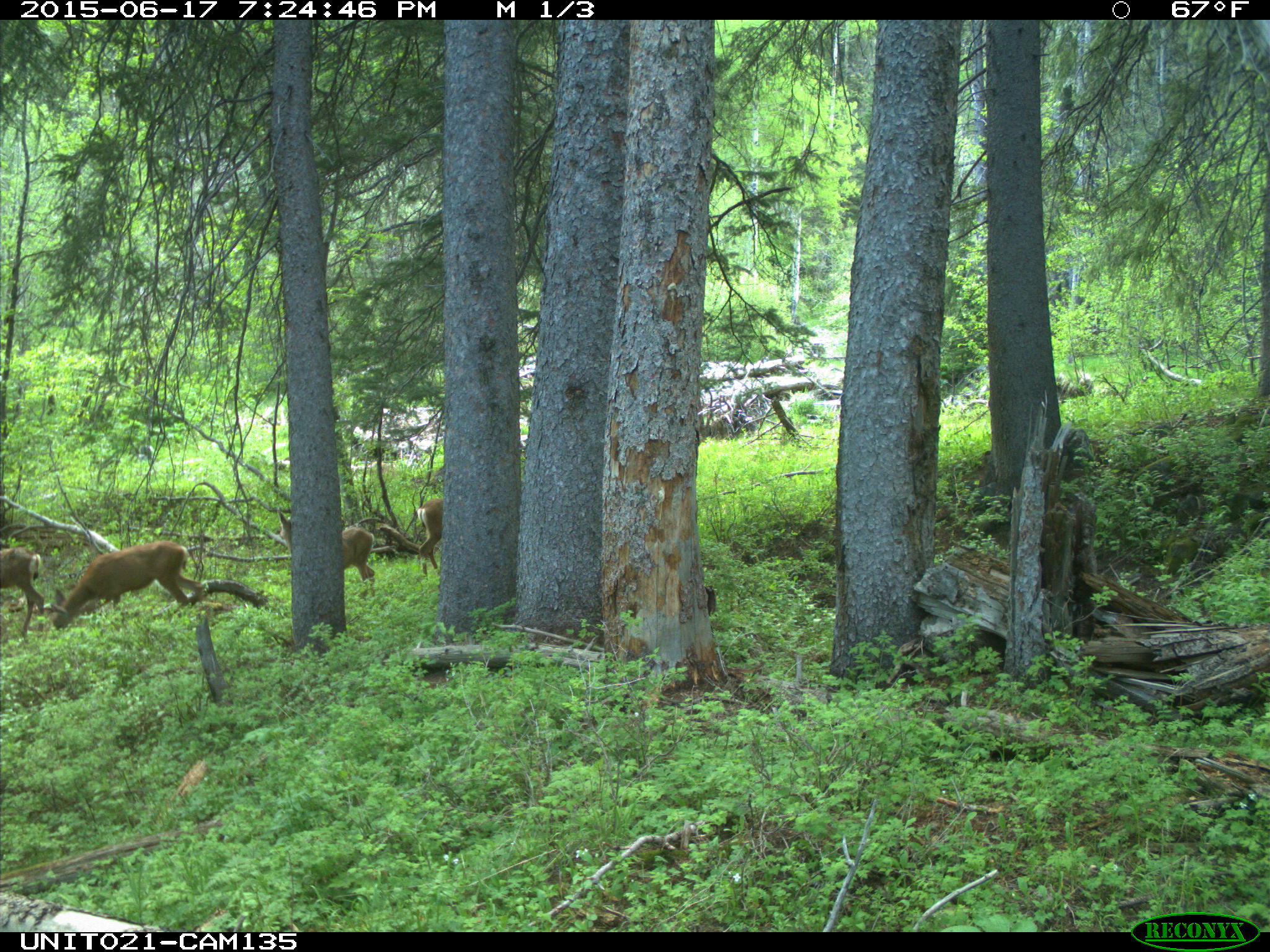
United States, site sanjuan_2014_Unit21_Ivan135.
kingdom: Animalia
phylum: Chordata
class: Mammalia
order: Artiodactyla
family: Cervidae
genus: Odocoileus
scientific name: Odocoileus hemionus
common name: mule deer